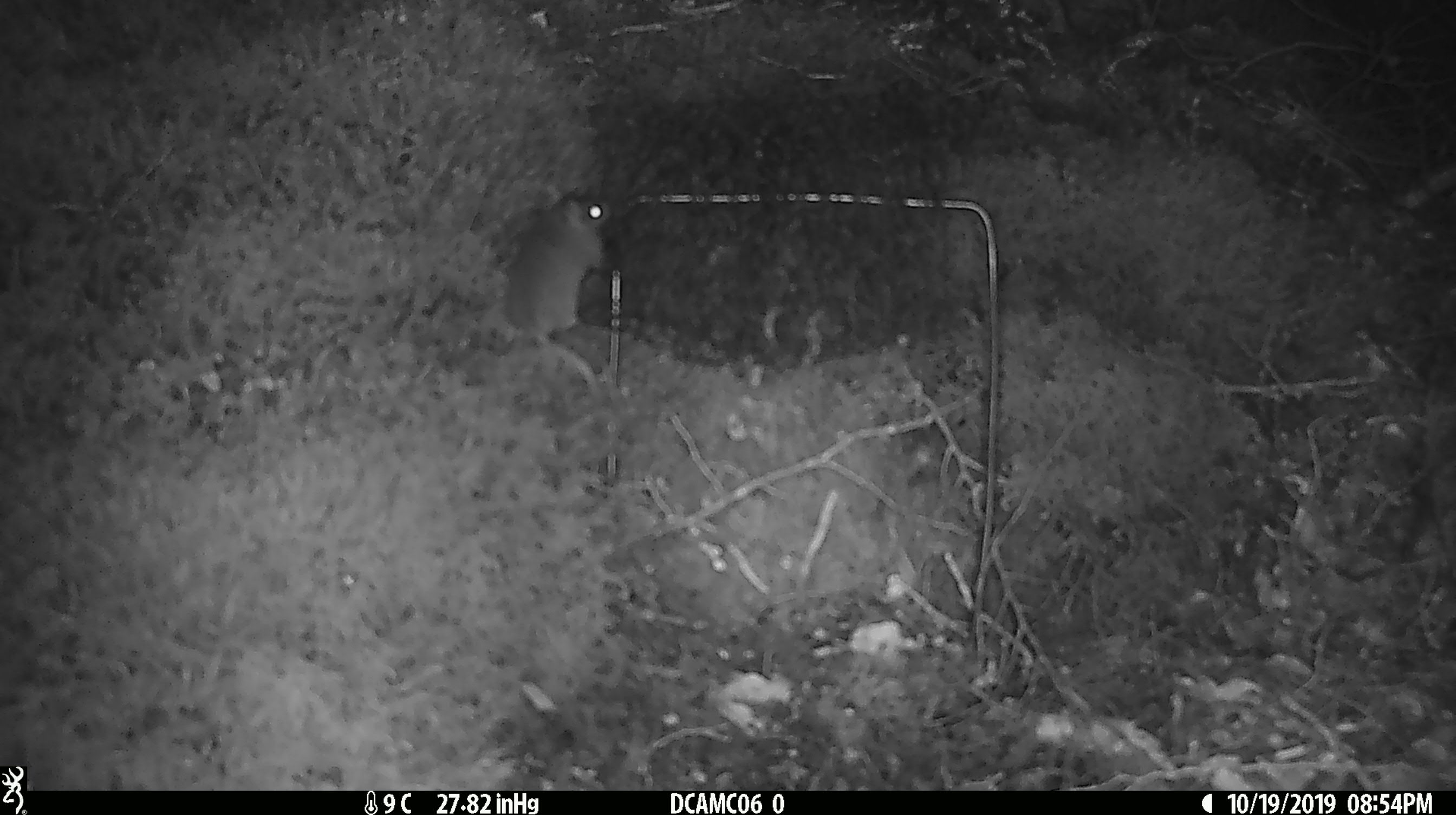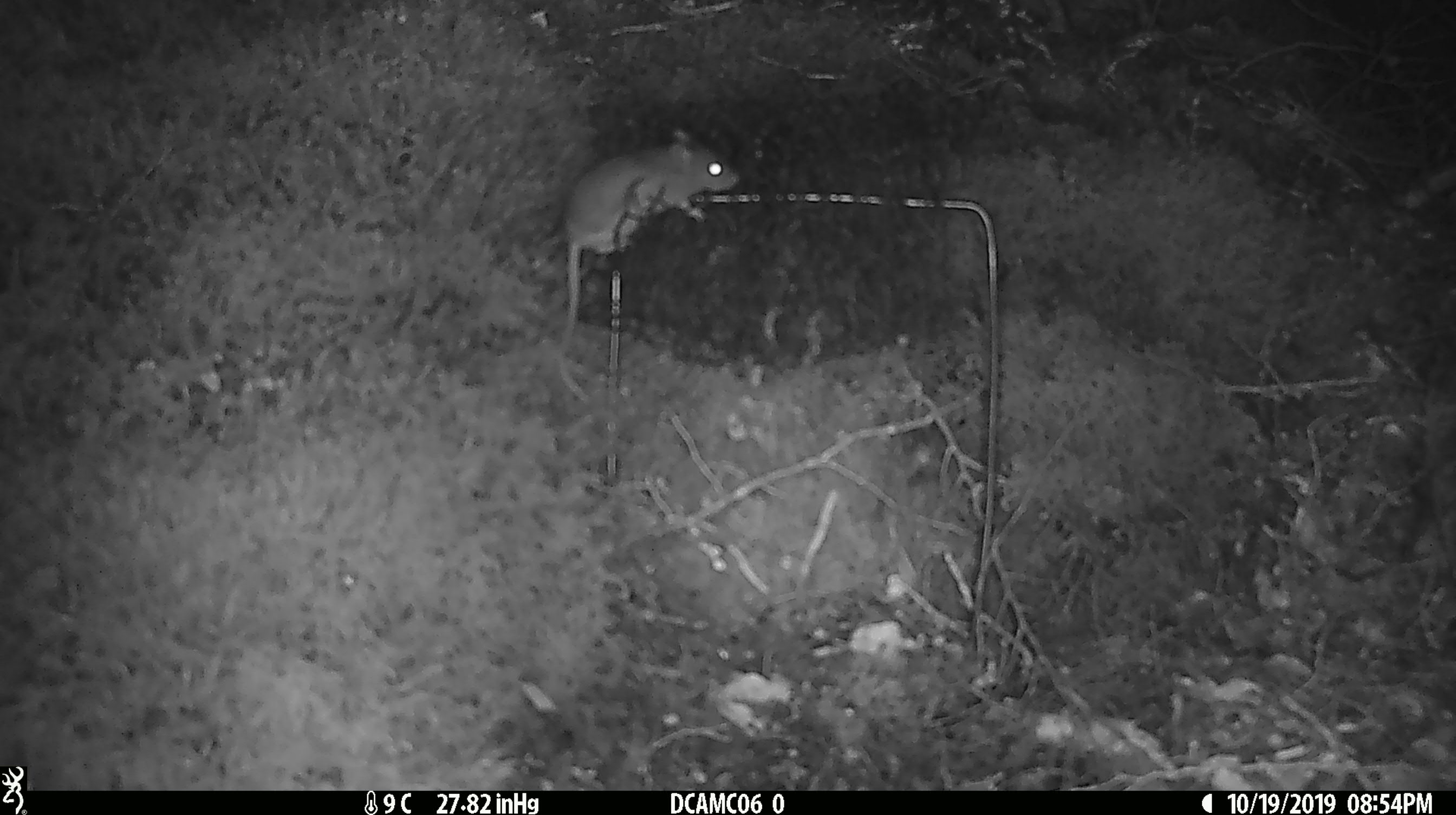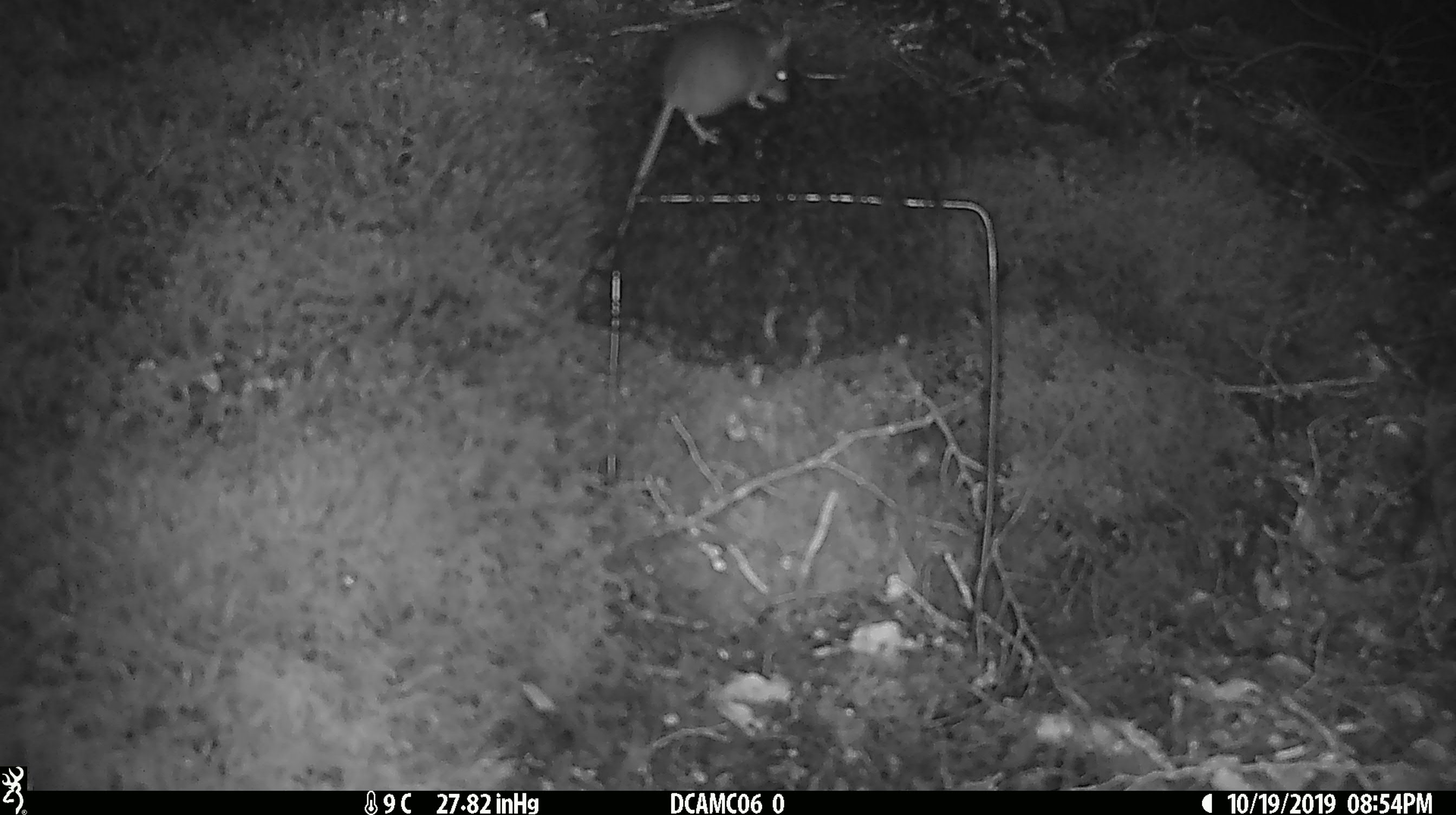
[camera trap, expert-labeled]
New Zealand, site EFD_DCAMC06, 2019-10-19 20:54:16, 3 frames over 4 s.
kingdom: Animalia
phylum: Chordata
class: Mammalia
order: Rodentia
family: Muridae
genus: Mus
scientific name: Mus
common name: mouse